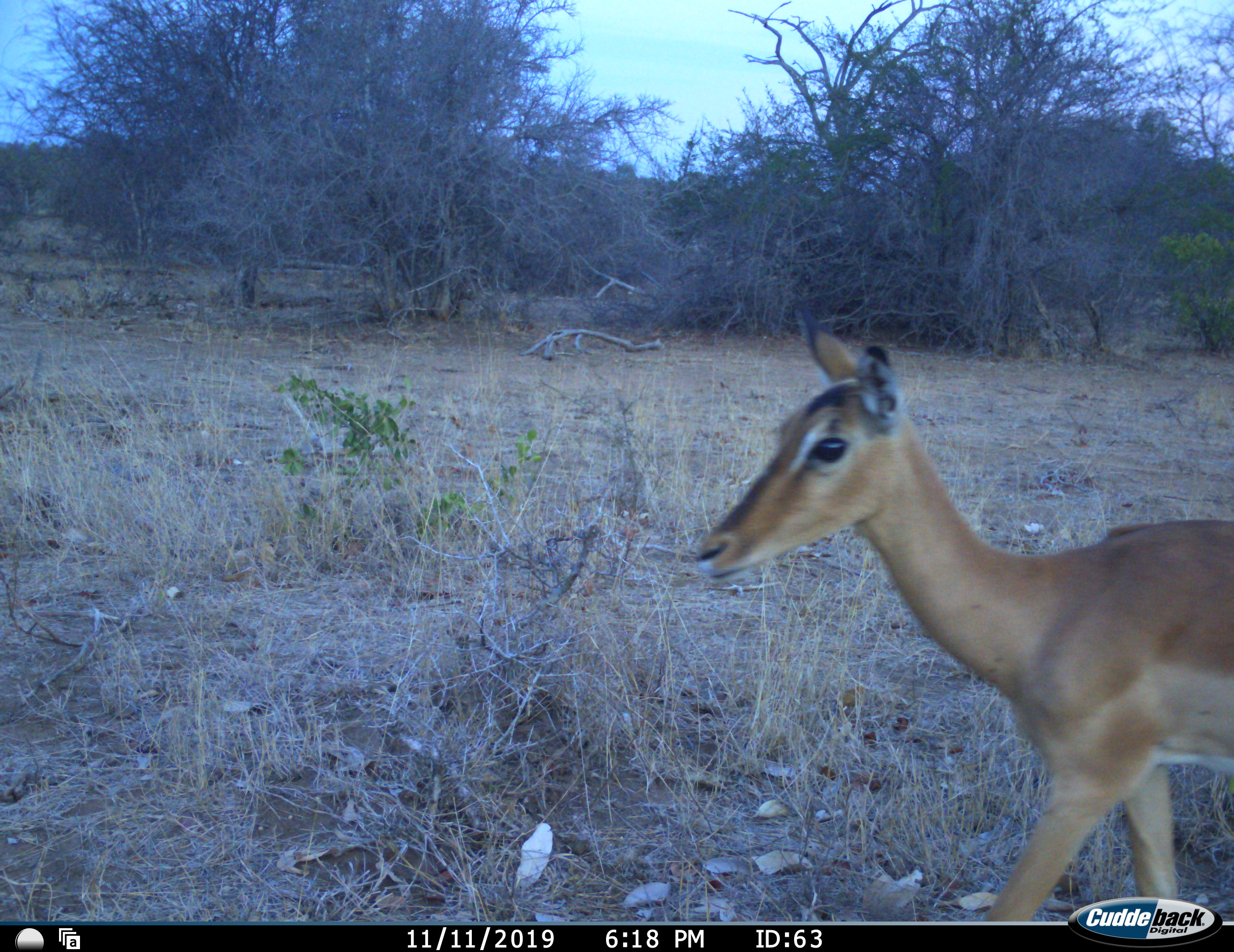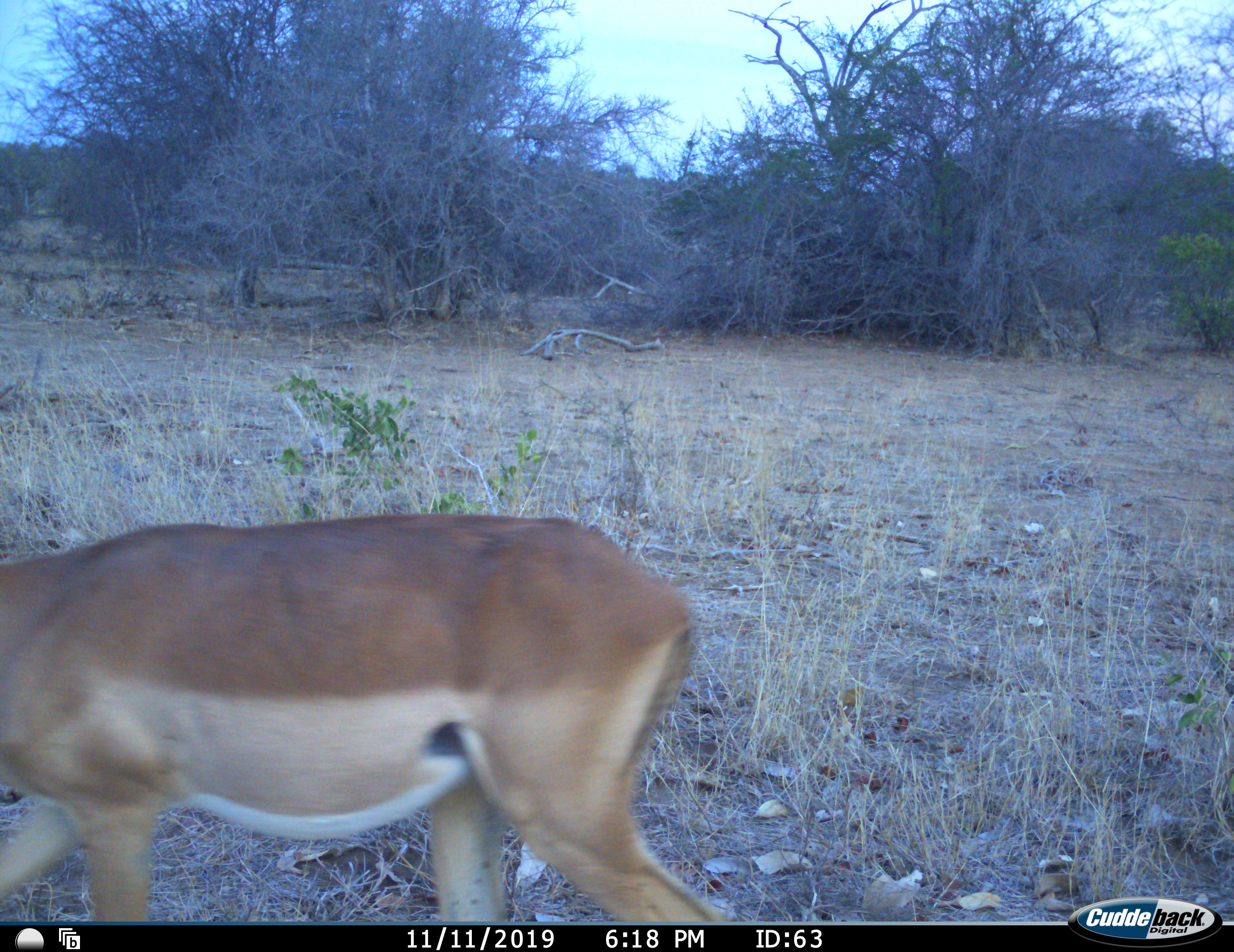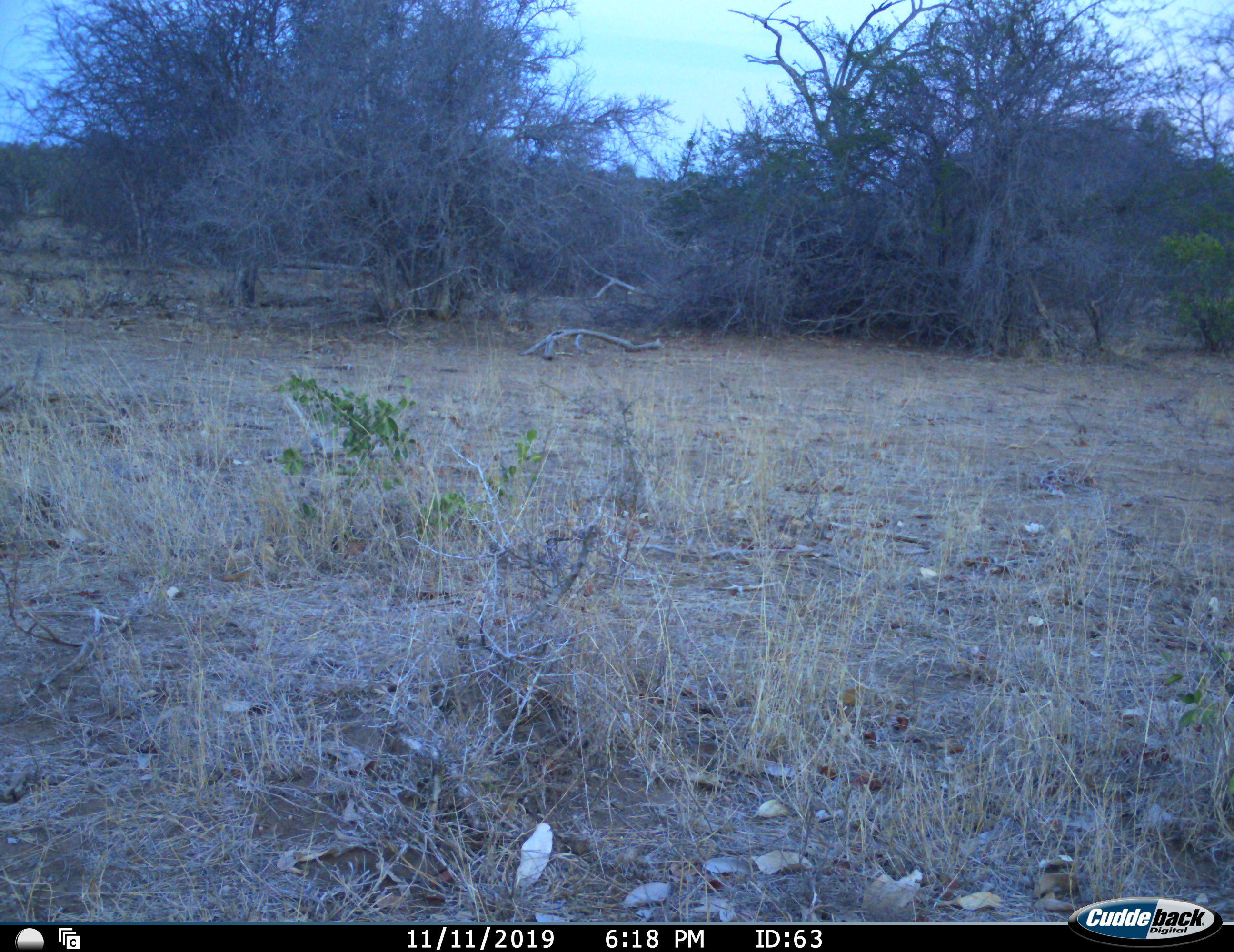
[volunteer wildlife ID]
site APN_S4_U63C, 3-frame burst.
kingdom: Animalia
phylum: Chordata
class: Mammalia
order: Artiodactyla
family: Bovidae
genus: Aepyceros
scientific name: Aepyceros melampus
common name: impala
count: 1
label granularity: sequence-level